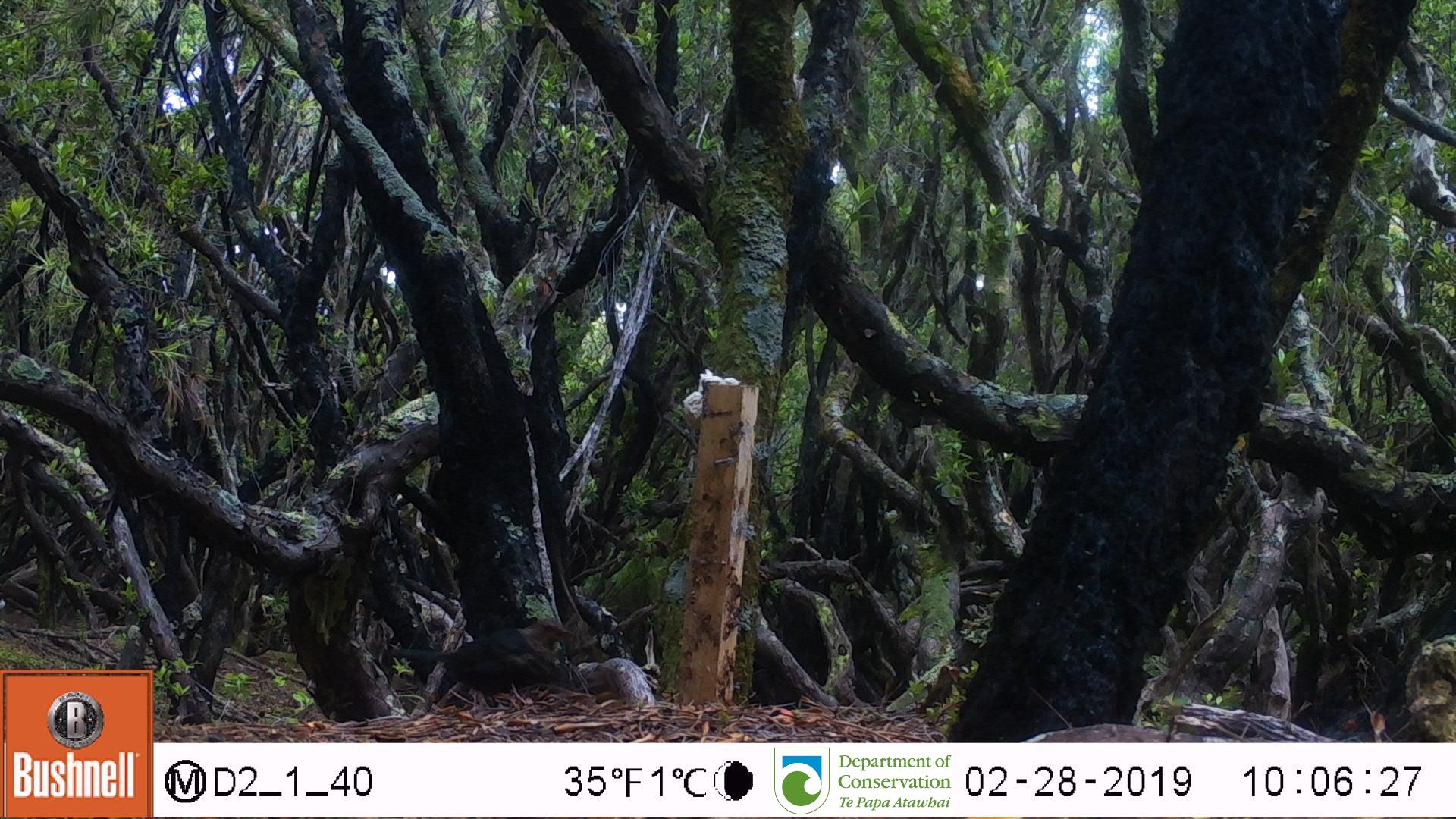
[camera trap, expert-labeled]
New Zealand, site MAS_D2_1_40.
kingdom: Animalia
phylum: Chordata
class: Aves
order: Passeriformes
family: Turdidae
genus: Turdus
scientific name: Turdus merula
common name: eurasian blackbird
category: blackbird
Blackbird (eurasian blackbird) (Turdus merula).